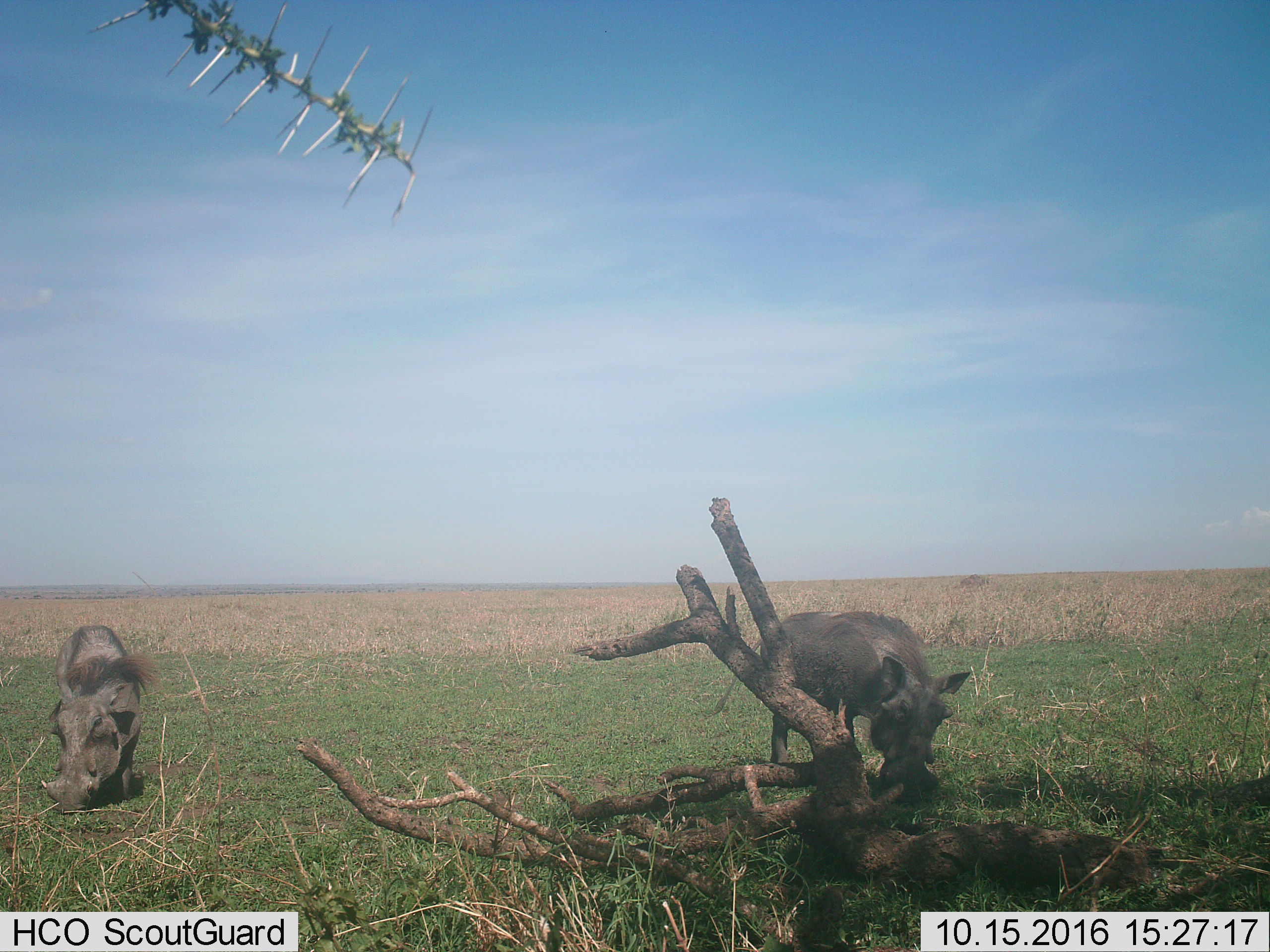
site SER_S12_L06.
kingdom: Animalia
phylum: Chordata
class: Mammalia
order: Artiodactyla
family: Suidae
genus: Phacochoerus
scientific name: Phacochoerus africanus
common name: warthog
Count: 2.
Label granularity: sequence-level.